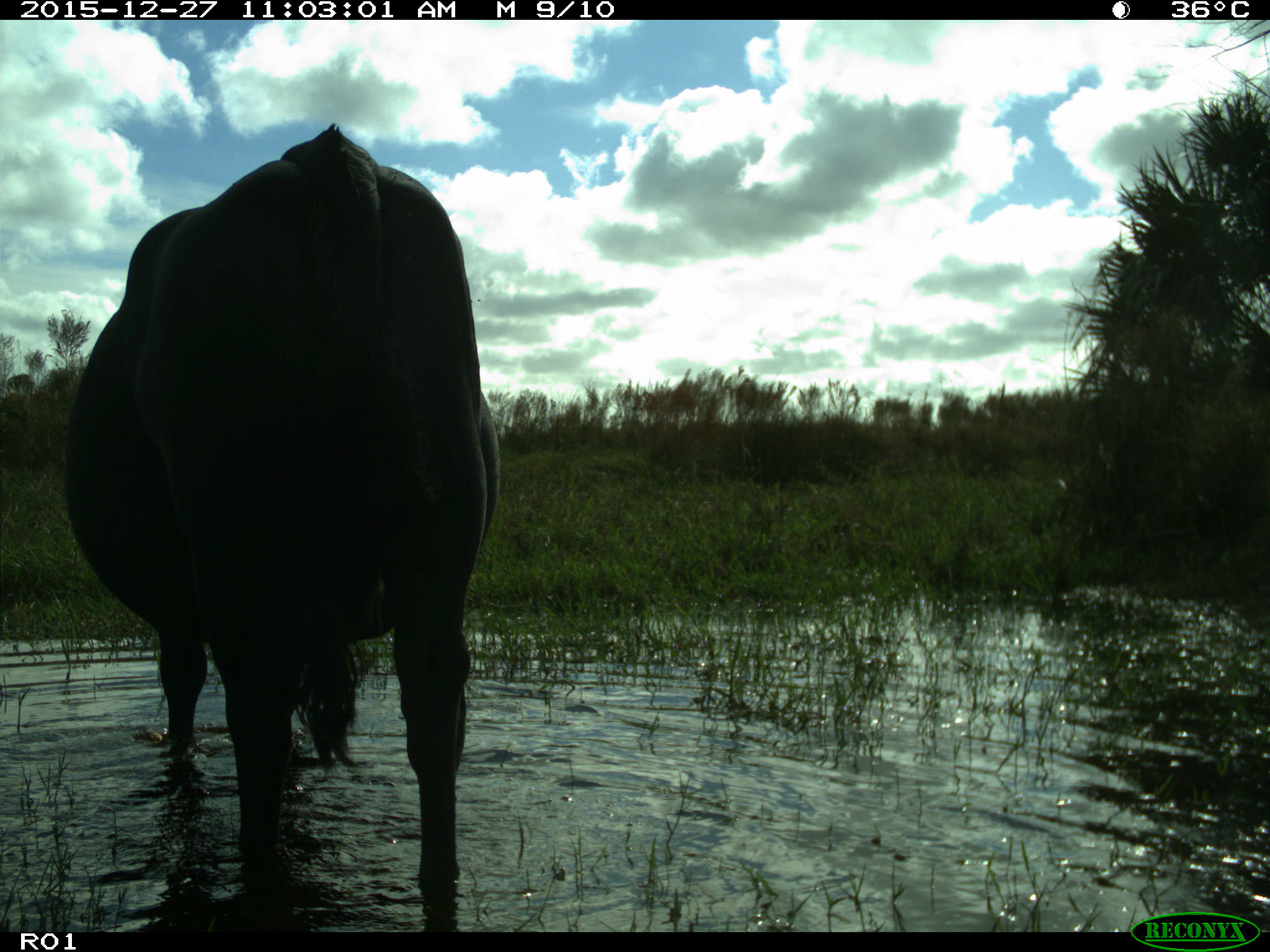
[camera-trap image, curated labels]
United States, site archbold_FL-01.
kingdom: Animalia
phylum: Chordata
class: Mammalia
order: Artiodactyla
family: Bovidae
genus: Bos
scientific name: Bos taurus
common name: domestic cow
Bos taurus (domestic cow).